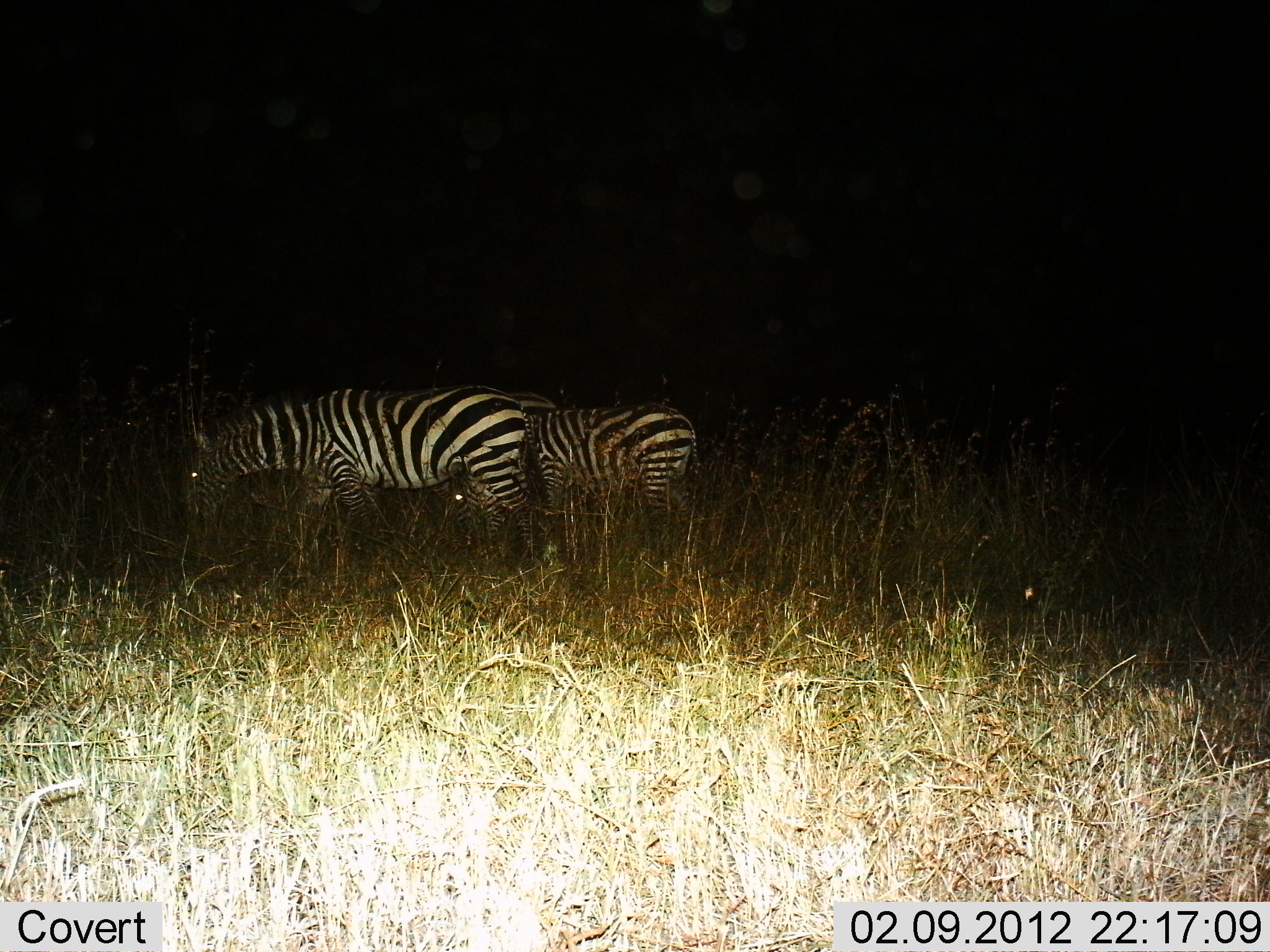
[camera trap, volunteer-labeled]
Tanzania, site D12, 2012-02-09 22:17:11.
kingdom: Animalia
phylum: Chordata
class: Mammalia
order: Perissodactyla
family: Equidae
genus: Equus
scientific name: Equus quagga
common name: plains zebra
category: zebra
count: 2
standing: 55%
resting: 0%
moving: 14%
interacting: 0%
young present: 5%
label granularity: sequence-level